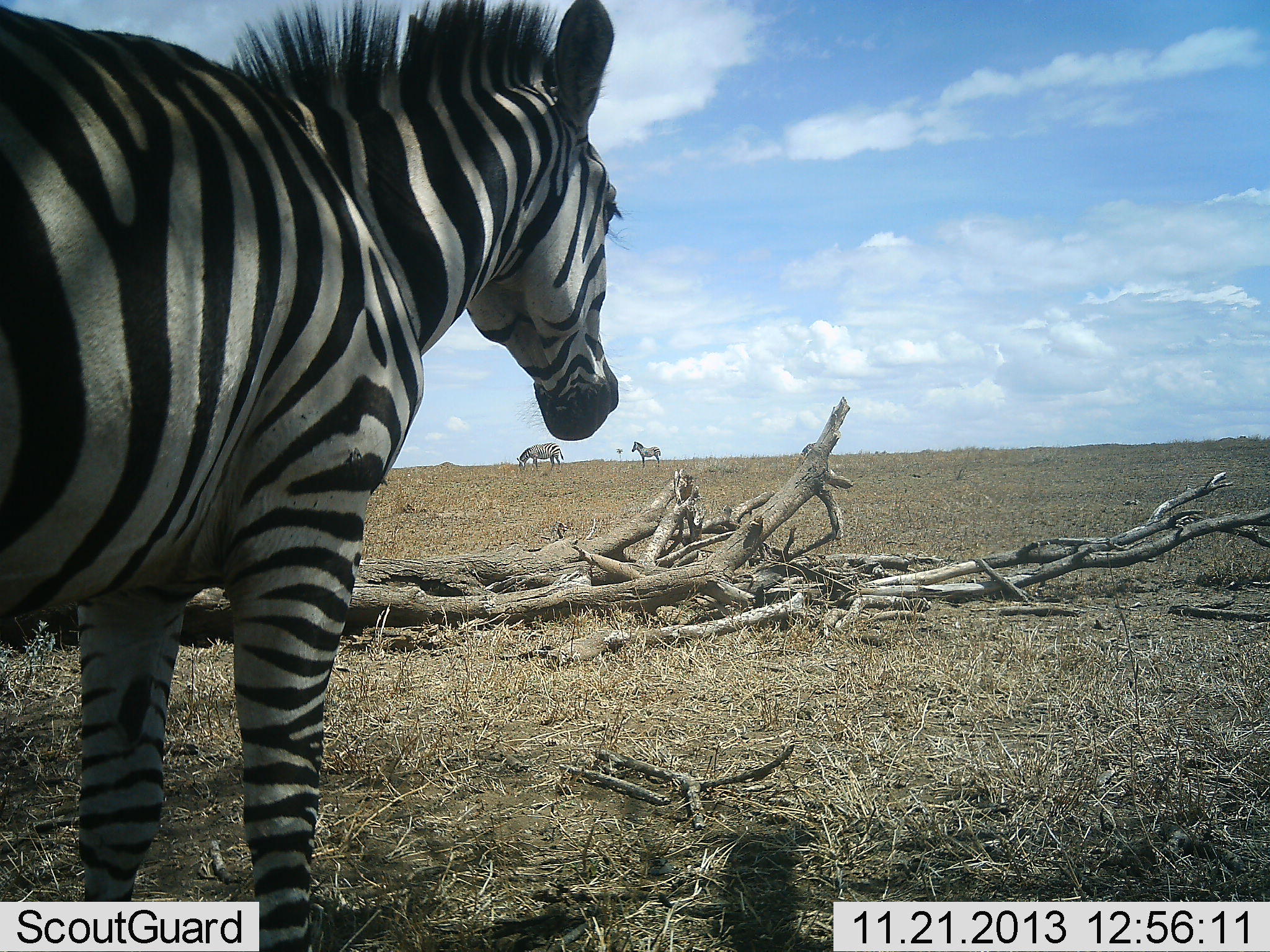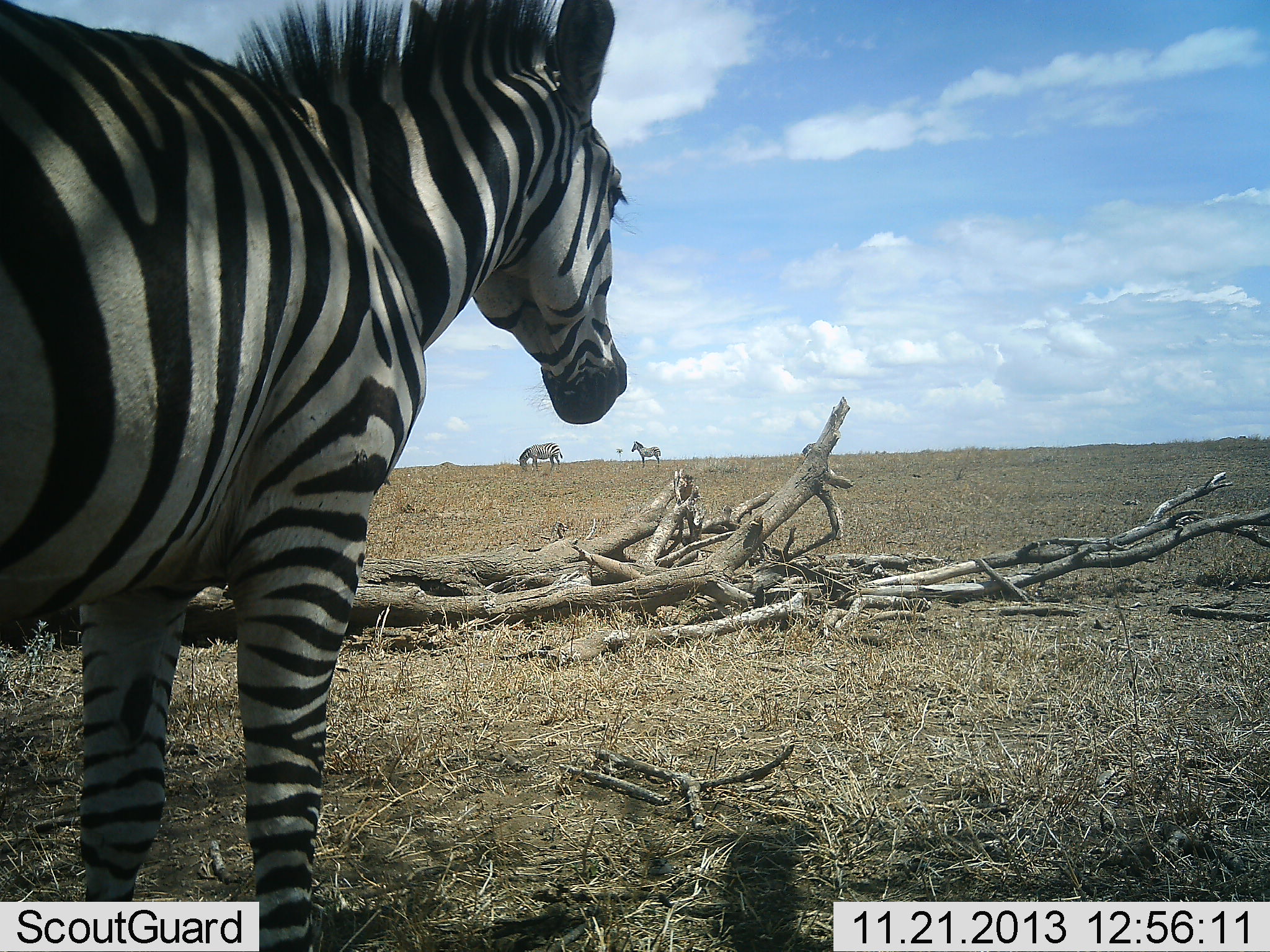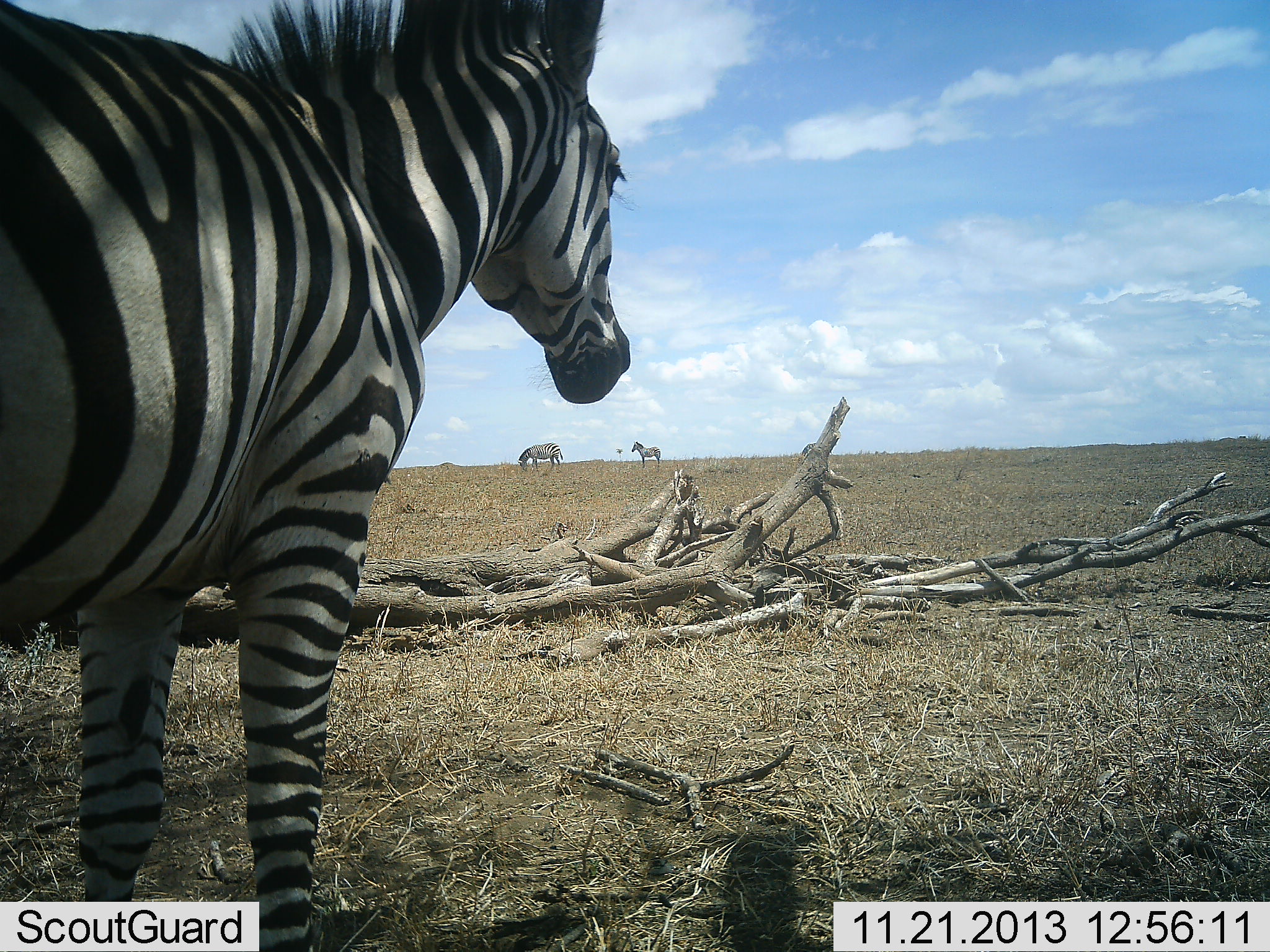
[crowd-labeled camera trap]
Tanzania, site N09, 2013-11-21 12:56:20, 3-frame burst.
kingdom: Animalia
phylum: Chordata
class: Mammalia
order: Perissodactyla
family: Equidae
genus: Equus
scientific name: Equus quagga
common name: plains zebra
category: zebra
Zebra (plains zebra) (Equus quagga), count 3. Behavior (volunteer vote fractions): standing 90%, resting 10%, moving 0%, interacting 0%. Young present (vote fraction): 10%. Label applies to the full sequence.